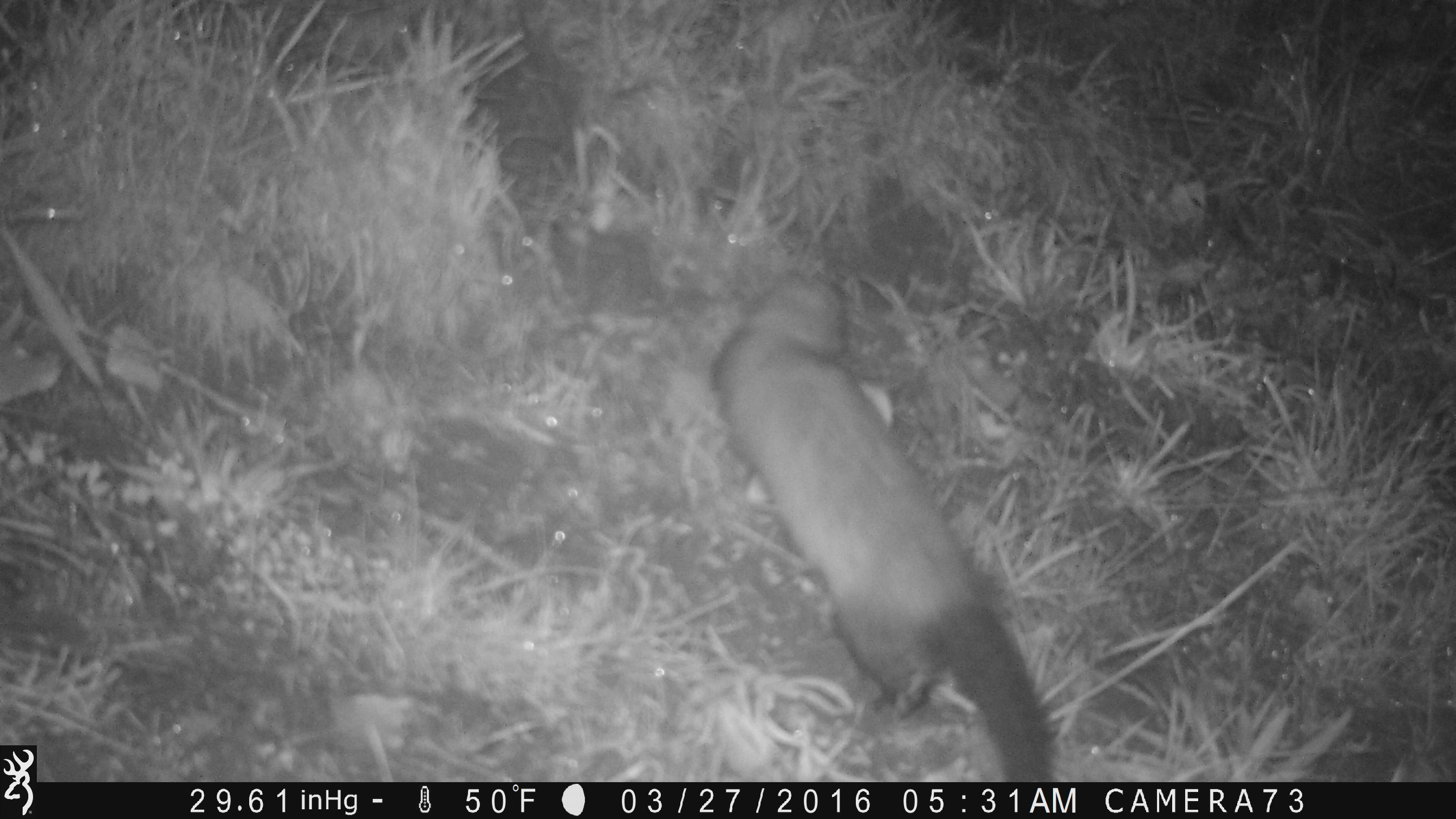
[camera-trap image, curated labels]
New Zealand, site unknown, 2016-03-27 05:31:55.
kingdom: Animalia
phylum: Chordata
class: Mammalia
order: Carnivora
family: Mustelidae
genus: Mustela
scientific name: Mustela furo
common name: ferret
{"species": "ferret (Mustela furo)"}